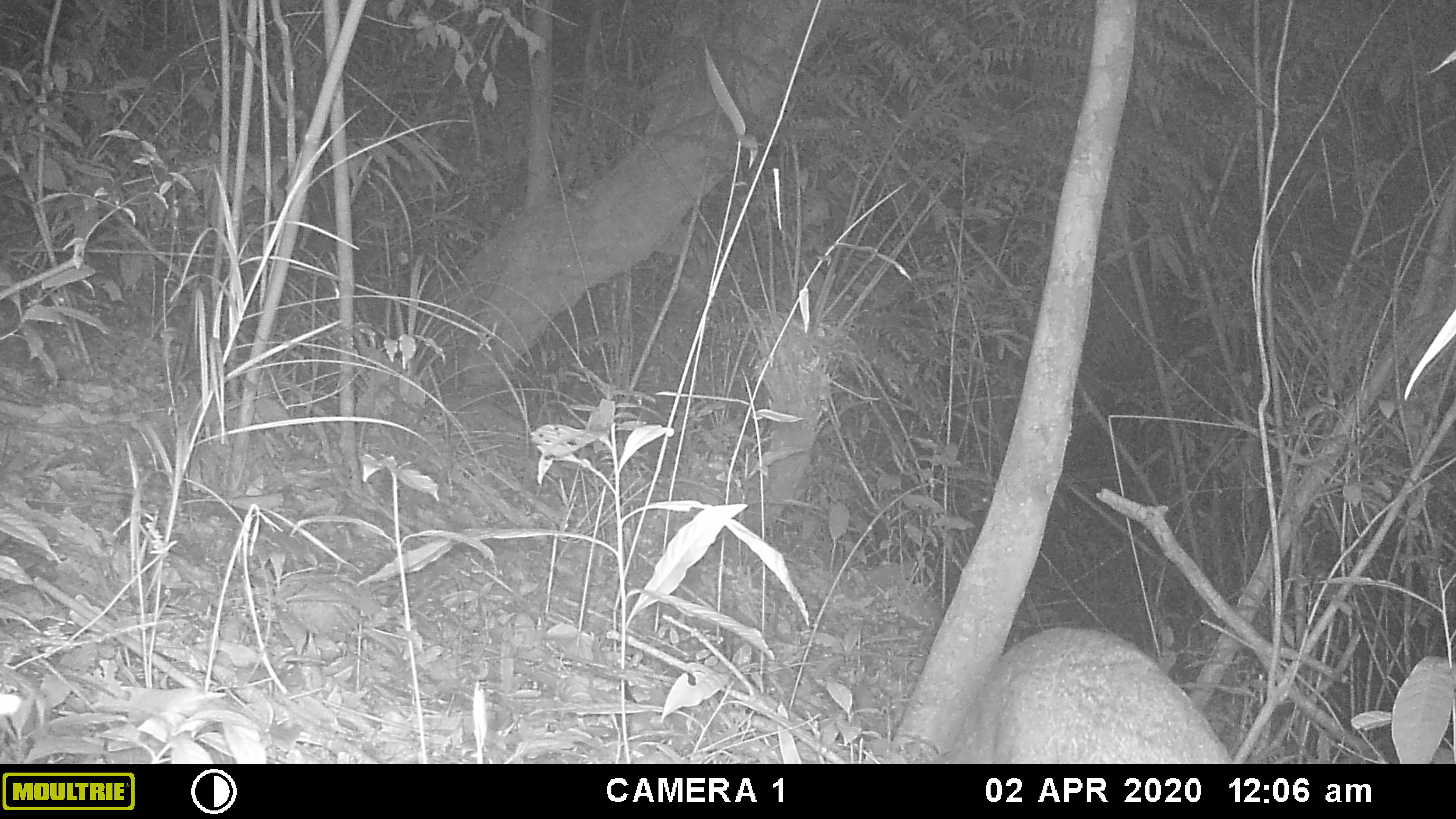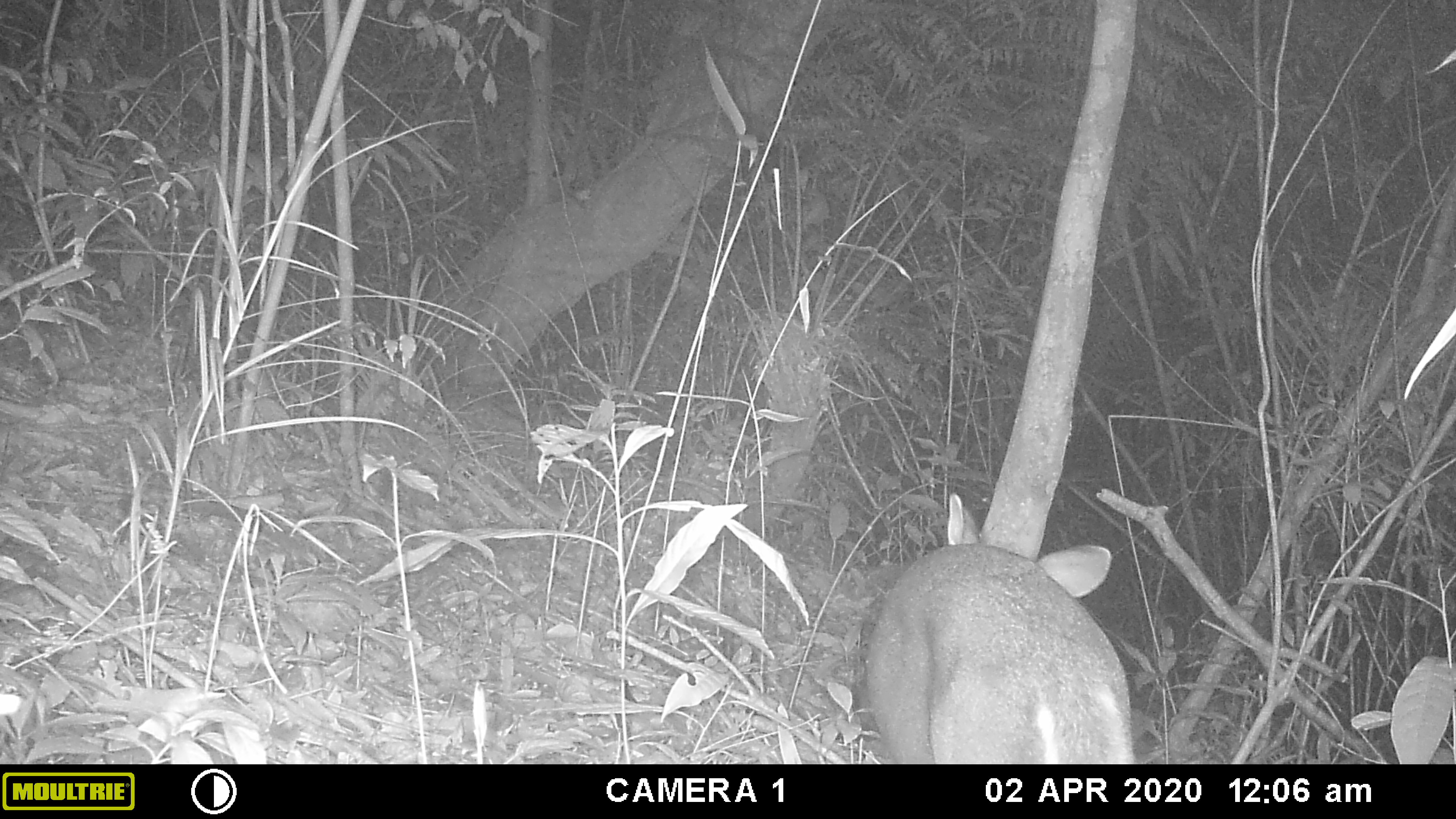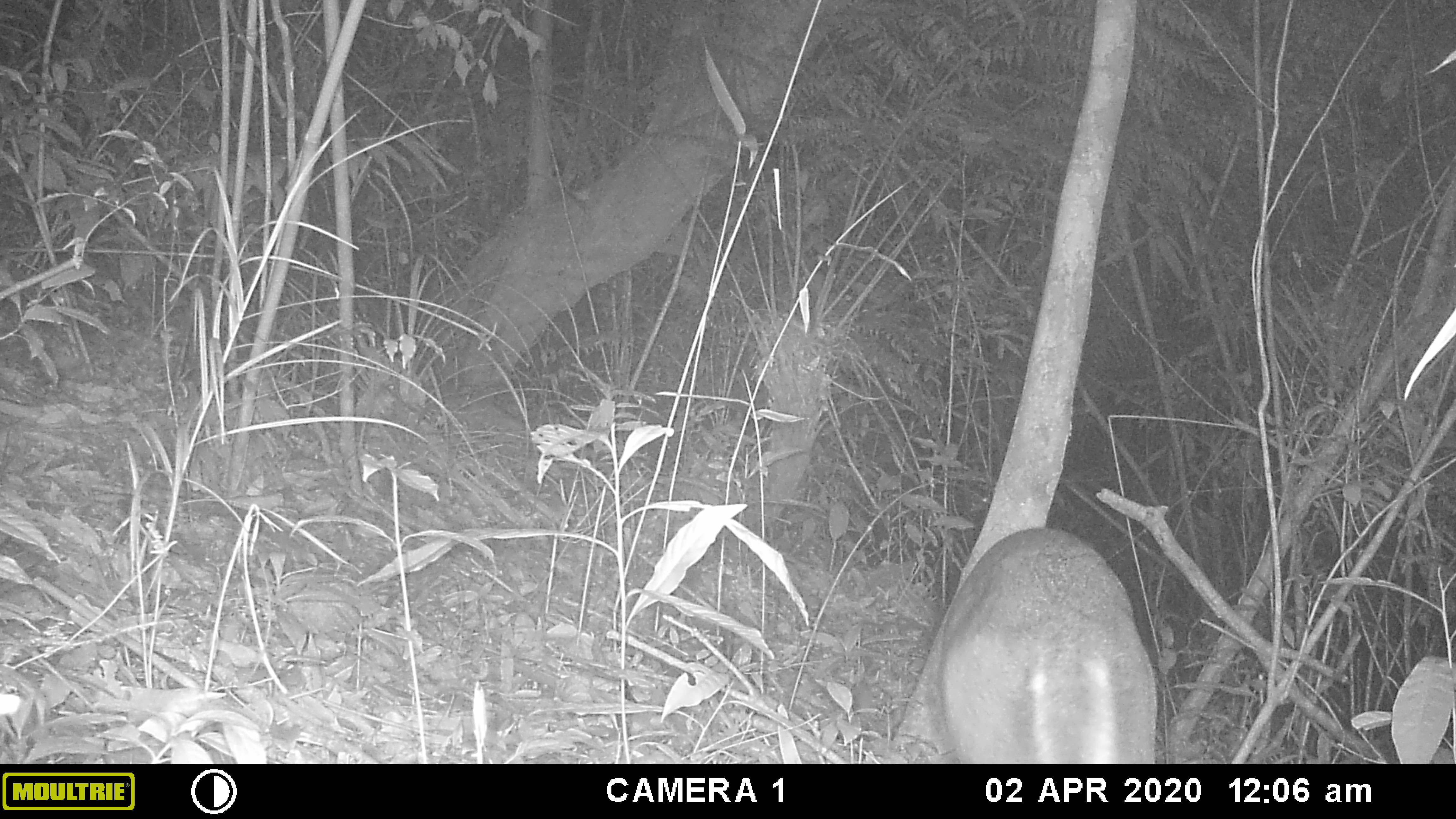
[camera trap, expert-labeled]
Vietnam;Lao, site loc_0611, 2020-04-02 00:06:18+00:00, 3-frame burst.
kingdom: Animalia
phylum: Chordata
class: Mammalia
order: Artiodactyla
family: Cervidae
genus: Muntiacus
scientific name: Muntiacus rooseveltorum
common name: roosevelt's muntjac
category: roosevelts muntjac group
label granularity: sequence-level